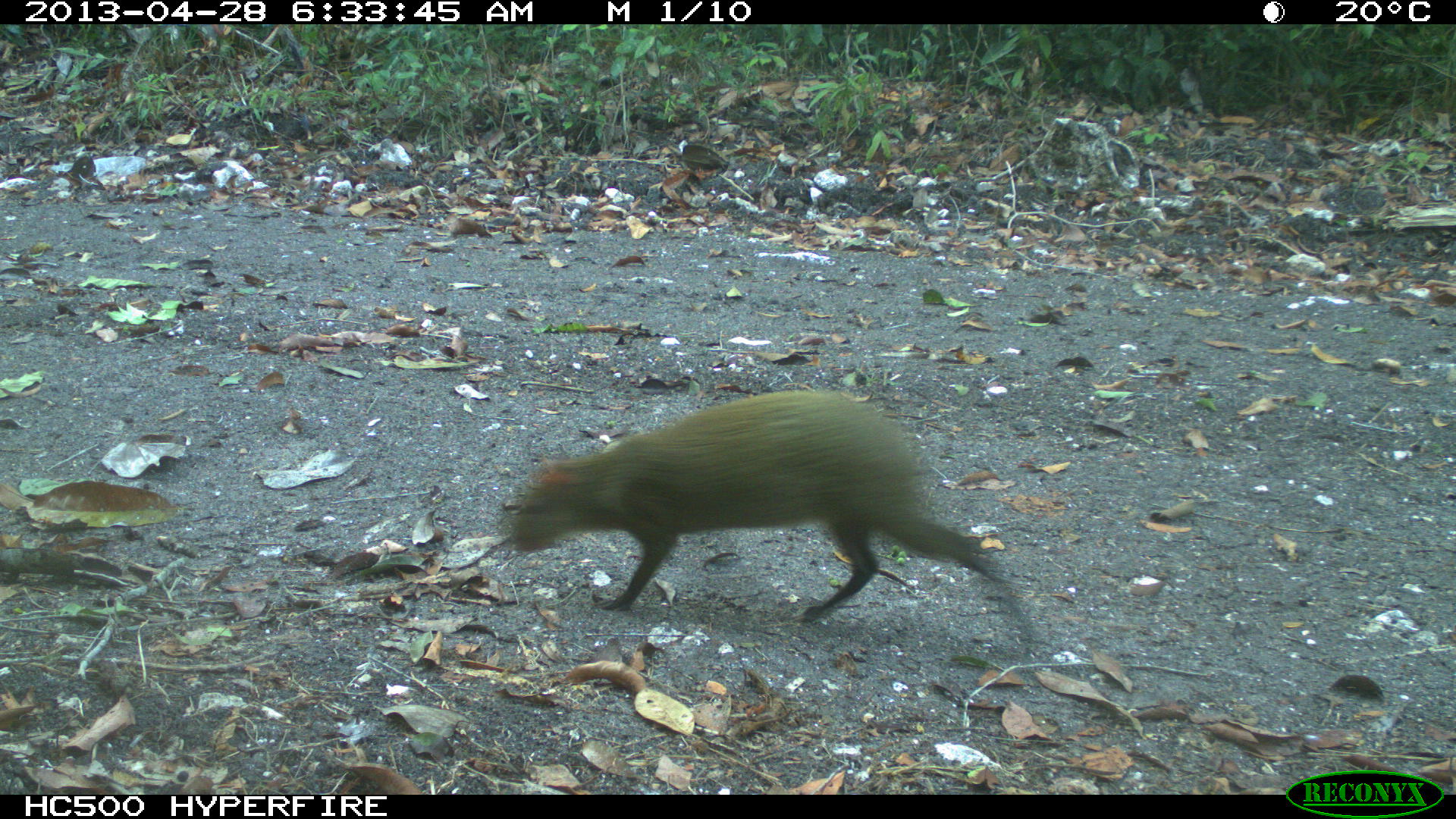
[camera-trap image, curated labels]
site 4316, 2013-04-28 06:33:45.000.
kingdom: Animalia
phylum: Chordata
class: Mammalia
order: Rodentia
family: Dasyproctidae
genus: Dasyprocta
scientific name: Dasyprocta punctata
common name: central american agouti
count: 2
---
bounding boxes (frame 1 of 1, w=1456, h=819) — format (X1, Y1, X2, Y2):
dasyprocta punctata: (511, 386, 1020, 618)